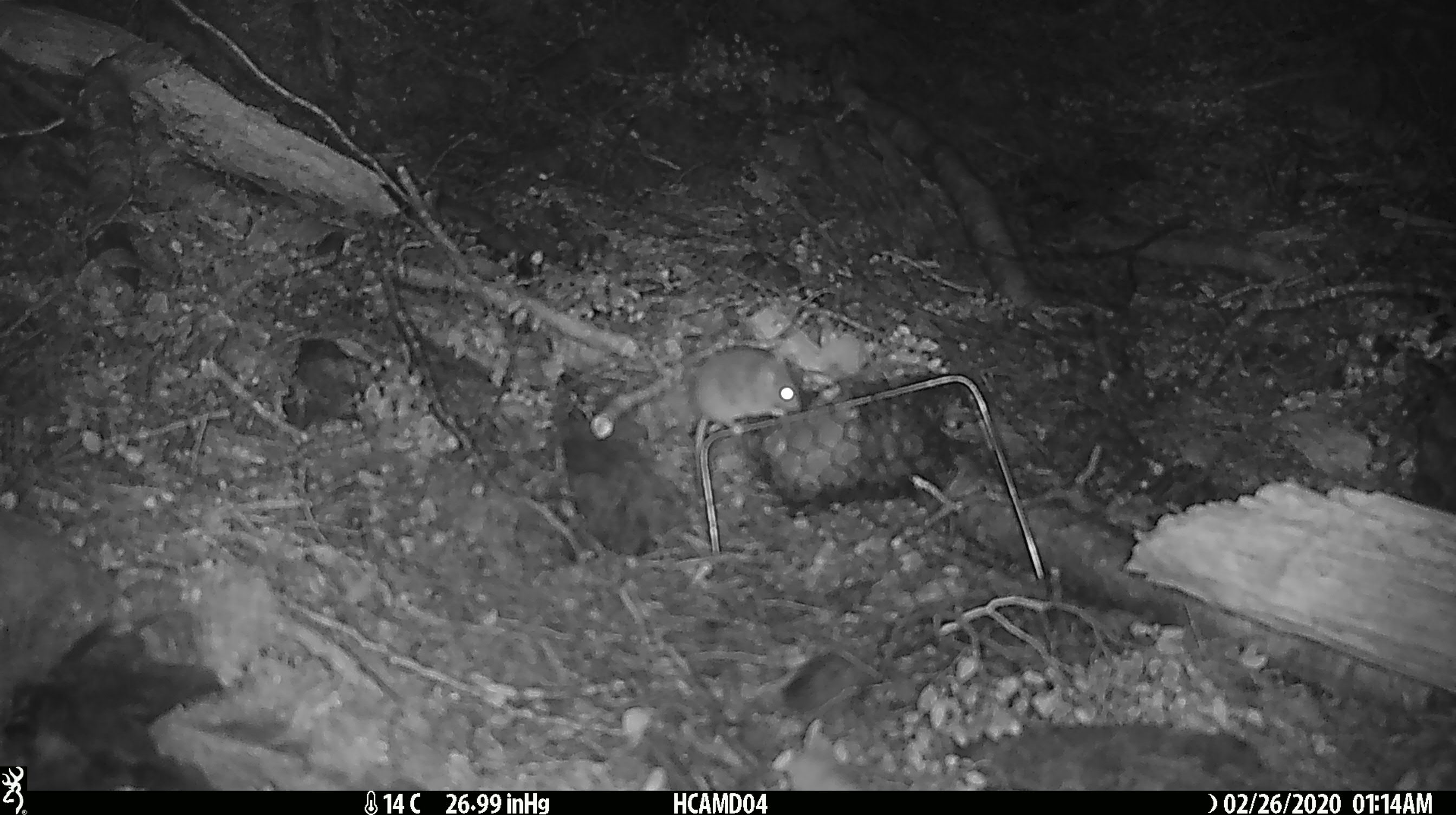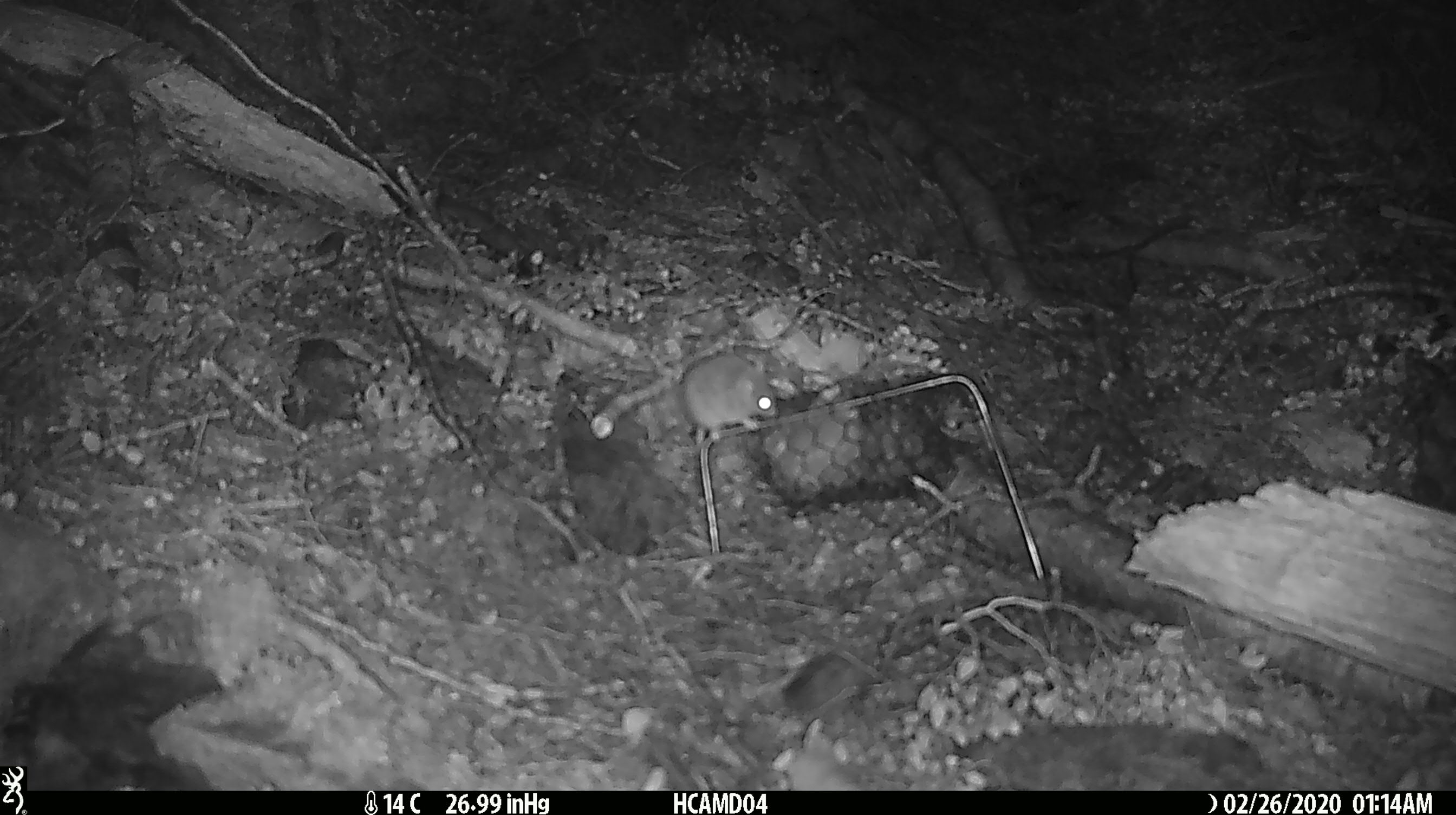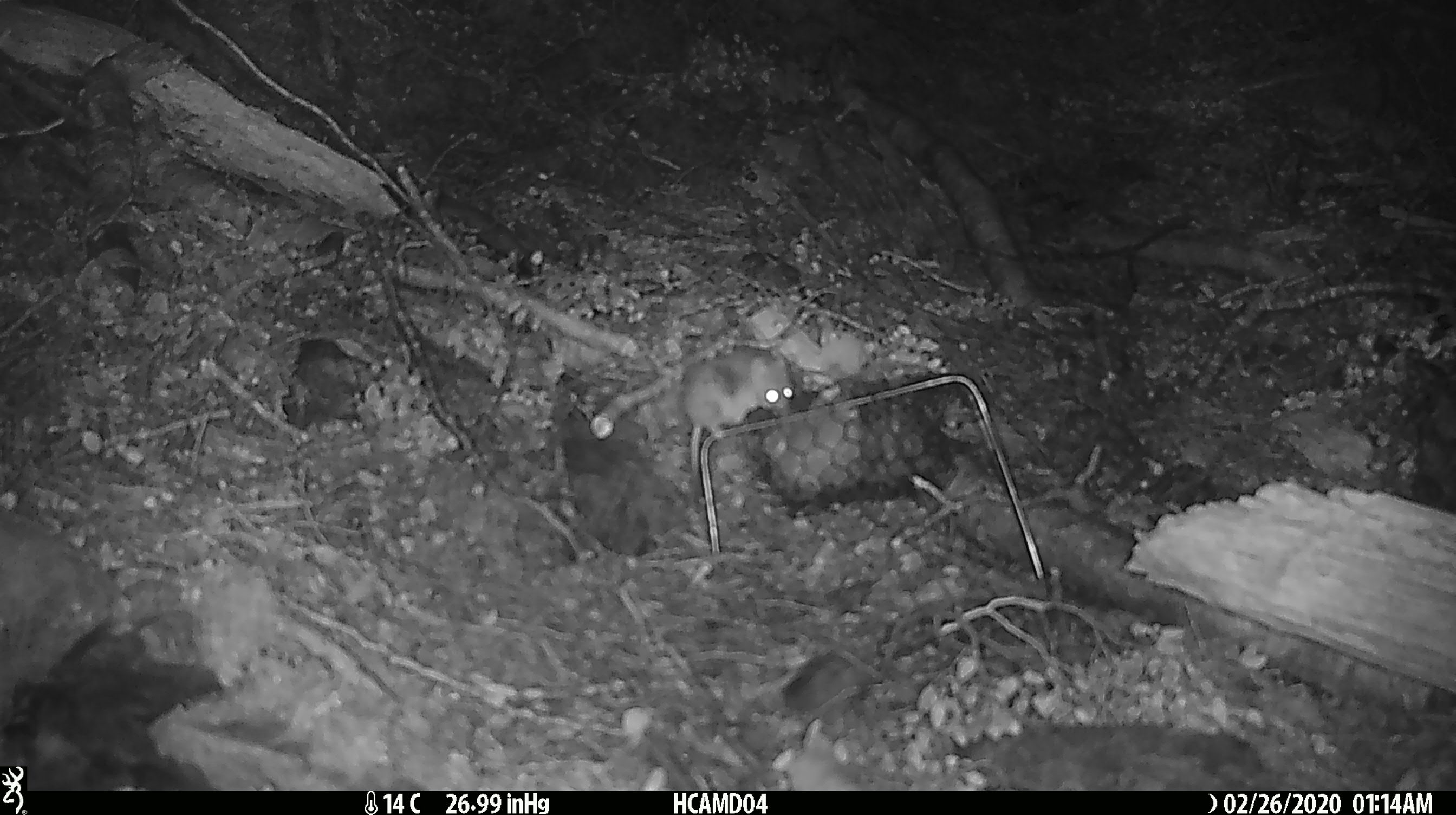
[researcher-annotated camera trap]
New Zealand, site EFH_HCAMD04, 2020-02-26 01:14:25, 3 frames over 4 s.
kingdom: Animalia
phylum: Chordata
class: Mammalia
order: Rodentia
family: Muridae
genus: Mus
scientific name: Mus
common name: mouse